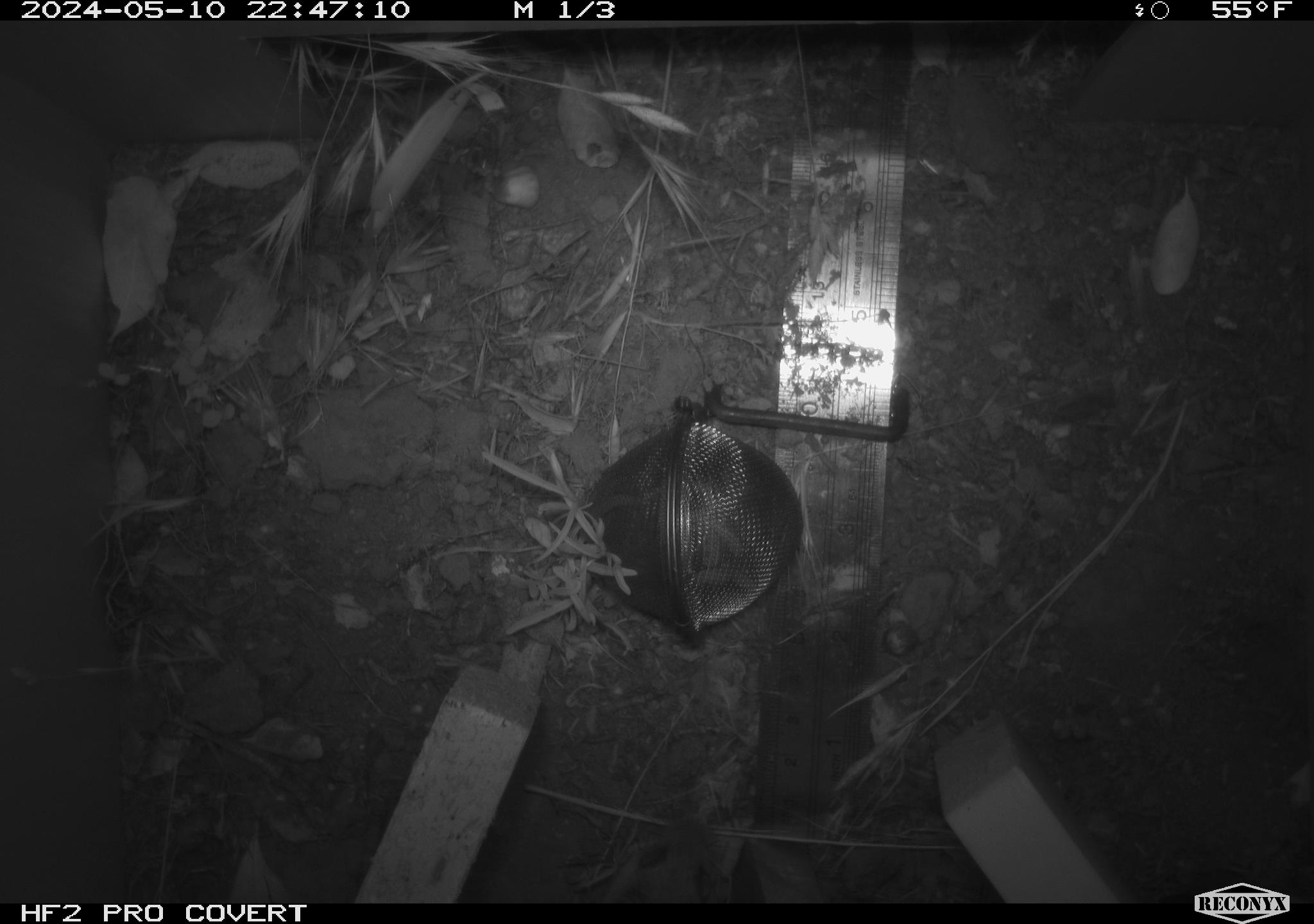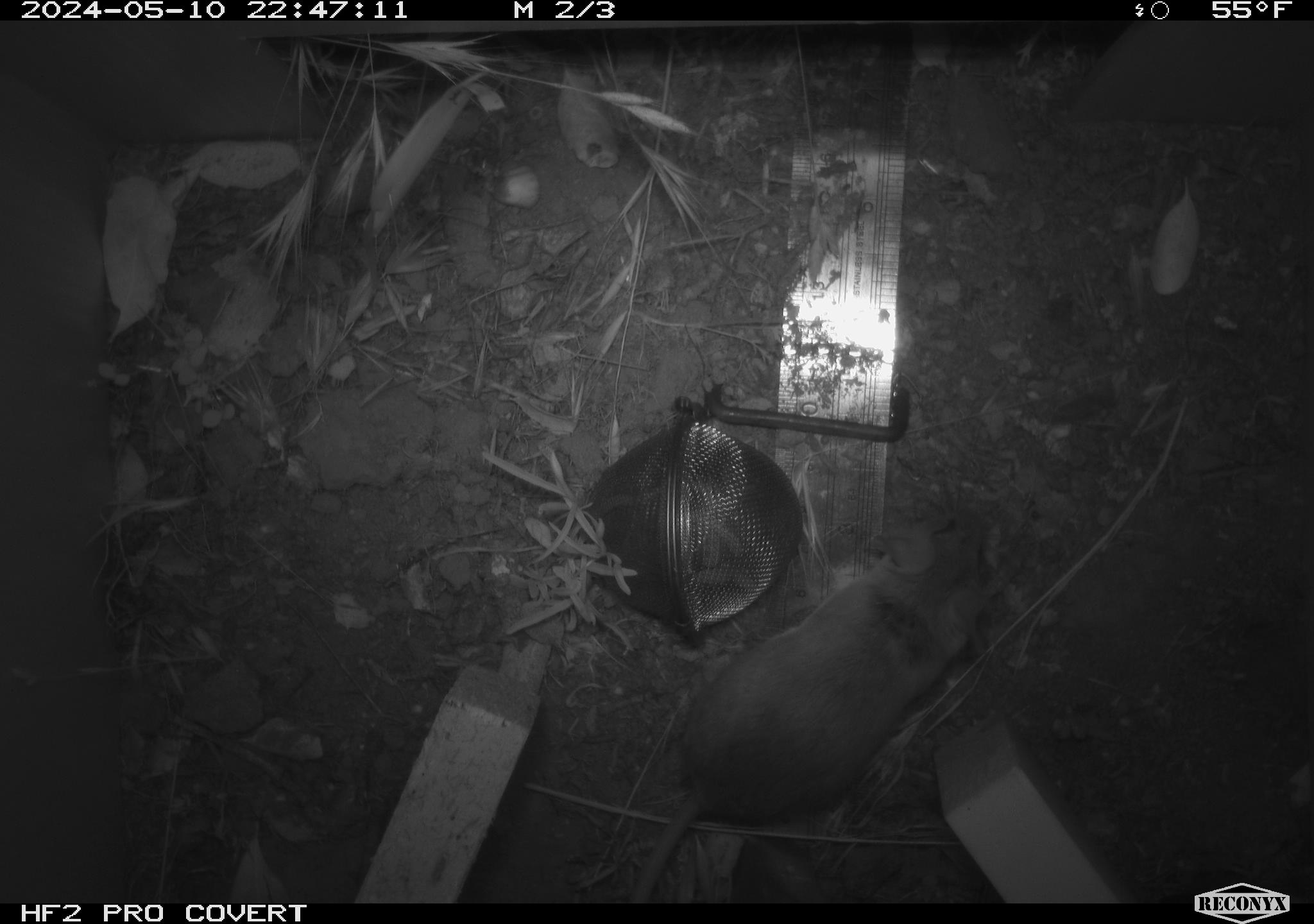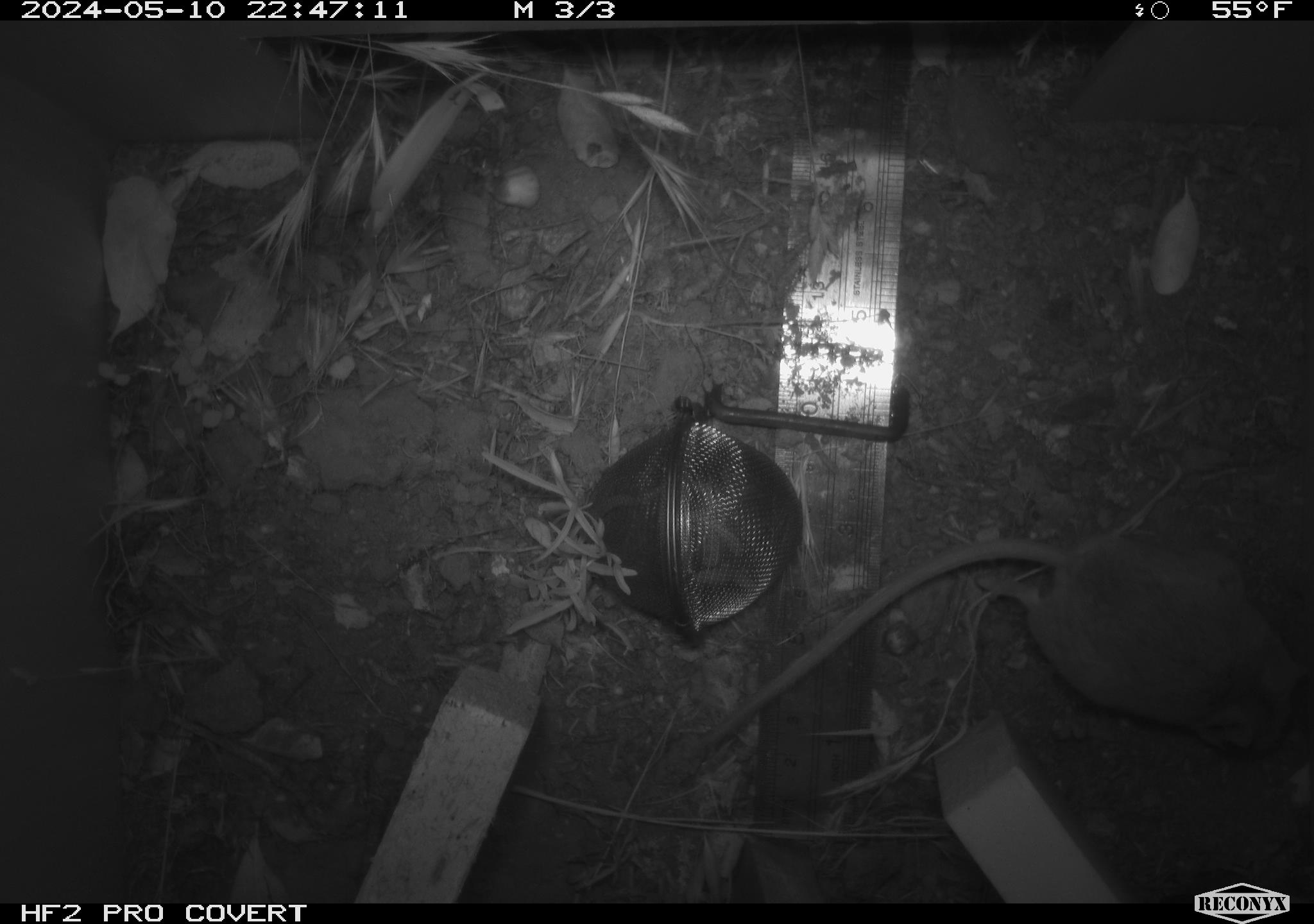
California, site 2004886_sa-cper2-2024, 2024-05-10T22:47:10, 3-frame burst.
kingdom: Animalia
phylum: Chordata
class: Mammalia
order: Rodentia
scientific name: Rodentia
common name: rodent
Rodent (Rodentia).